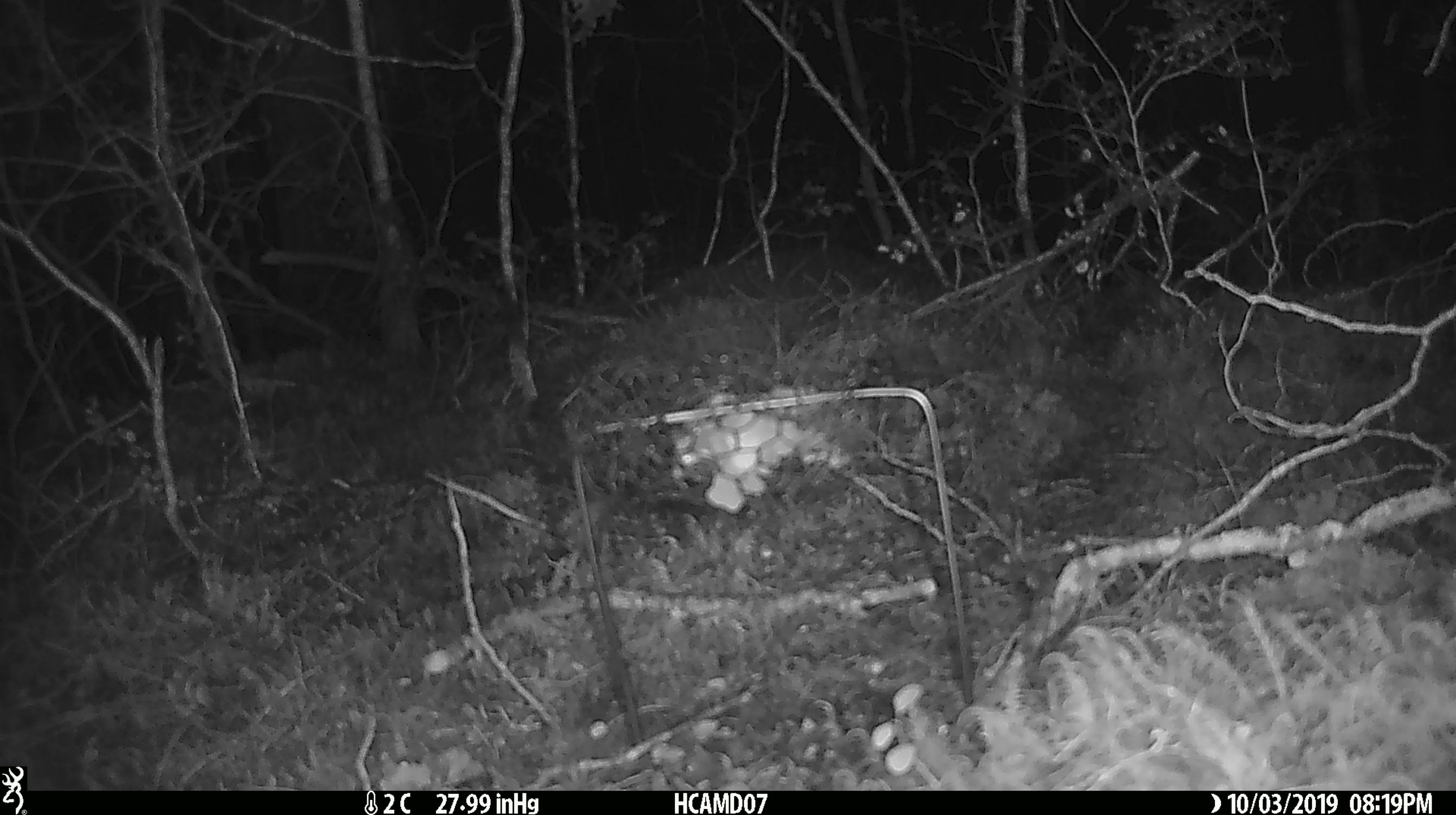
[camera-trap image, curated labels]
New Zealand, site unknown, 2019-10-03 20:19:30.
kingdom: Animalia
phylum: Chordata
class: Mammalia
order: Rodentia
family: Muridae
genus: Mus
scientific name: Mus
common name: mouse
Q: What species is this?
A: Mouse (Mus).